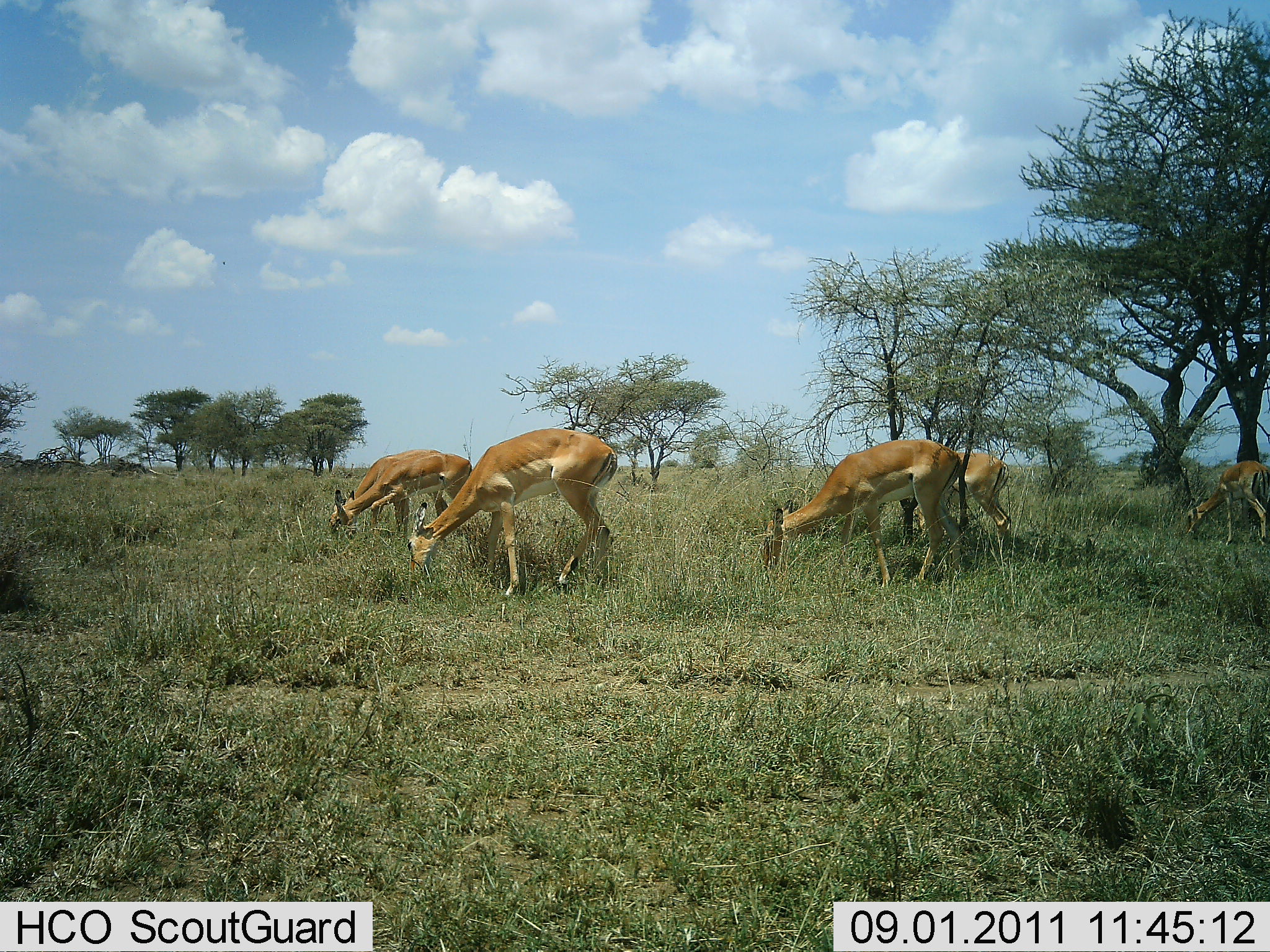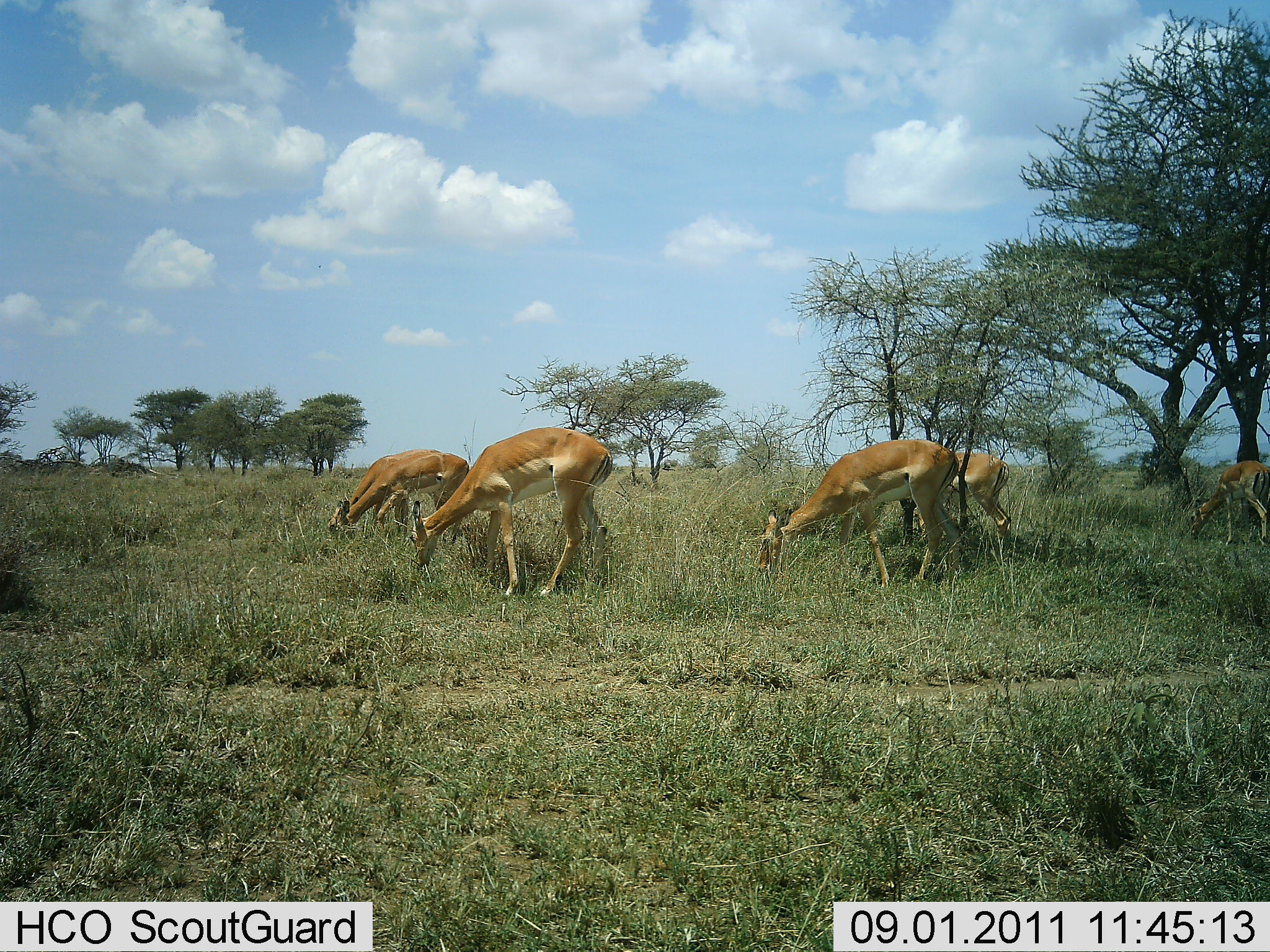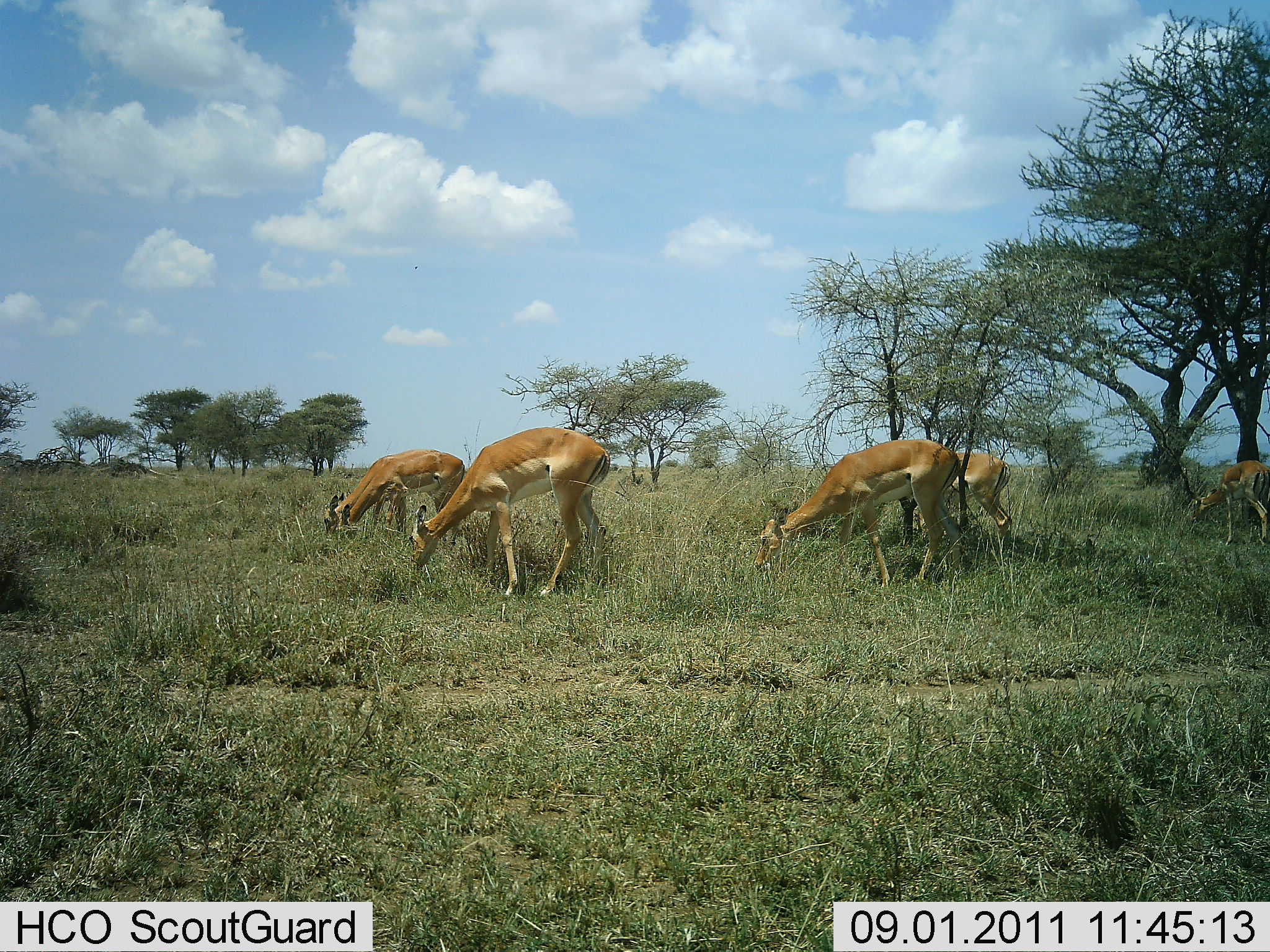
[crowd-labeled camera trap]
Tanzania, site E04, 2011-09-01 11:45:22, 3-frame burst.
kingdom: Animalia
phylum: Chordata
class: Mammalia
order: Artiodactyla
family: Bovidae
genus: Nanger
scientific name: Nanger granti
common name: grant's gazelle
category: gazellegrants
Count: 5.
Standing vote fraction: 20%.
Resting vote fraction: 0%.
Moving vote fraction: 0%.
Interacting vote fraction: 0%.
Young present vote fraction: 0%.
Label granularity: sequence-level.